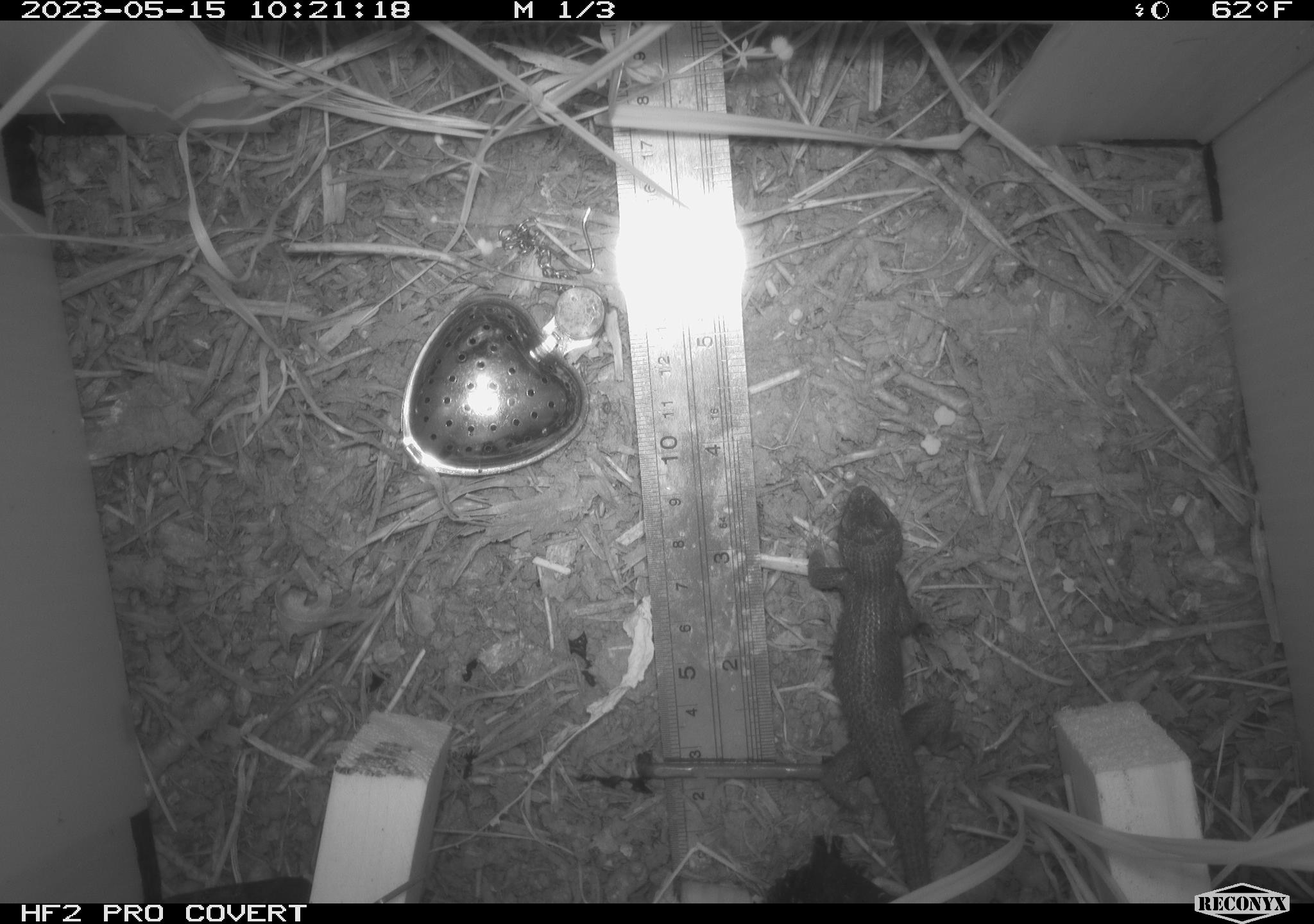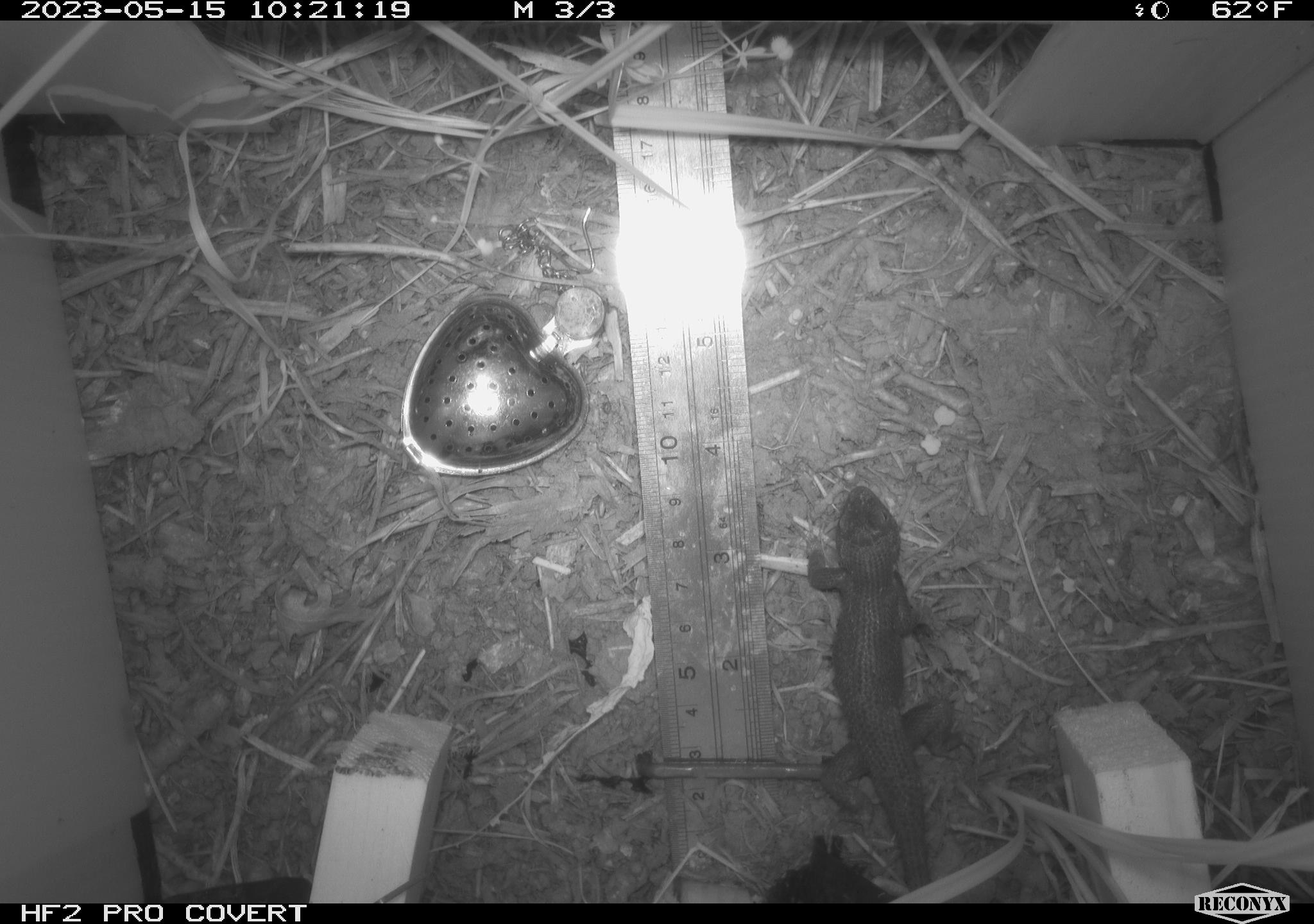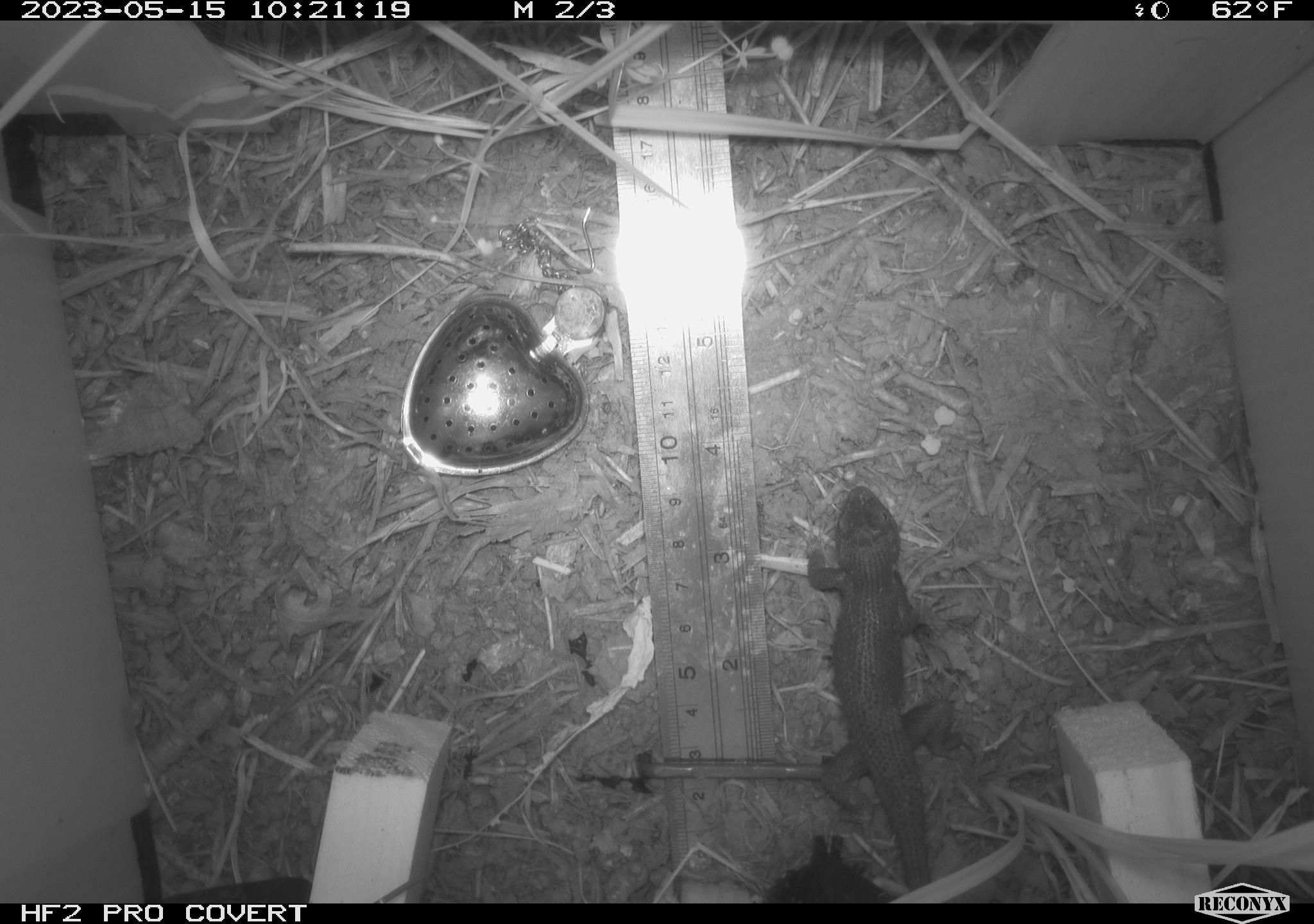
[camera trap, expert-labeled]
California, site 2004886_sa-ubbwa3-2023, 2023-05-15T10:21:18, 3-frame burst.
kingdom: Animalia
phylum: Chordata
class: Reptilia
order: Squamata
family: Phrynosomatidae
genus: Sceloporus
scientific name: Sceloporus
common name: spiny lizards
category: sceloporus species